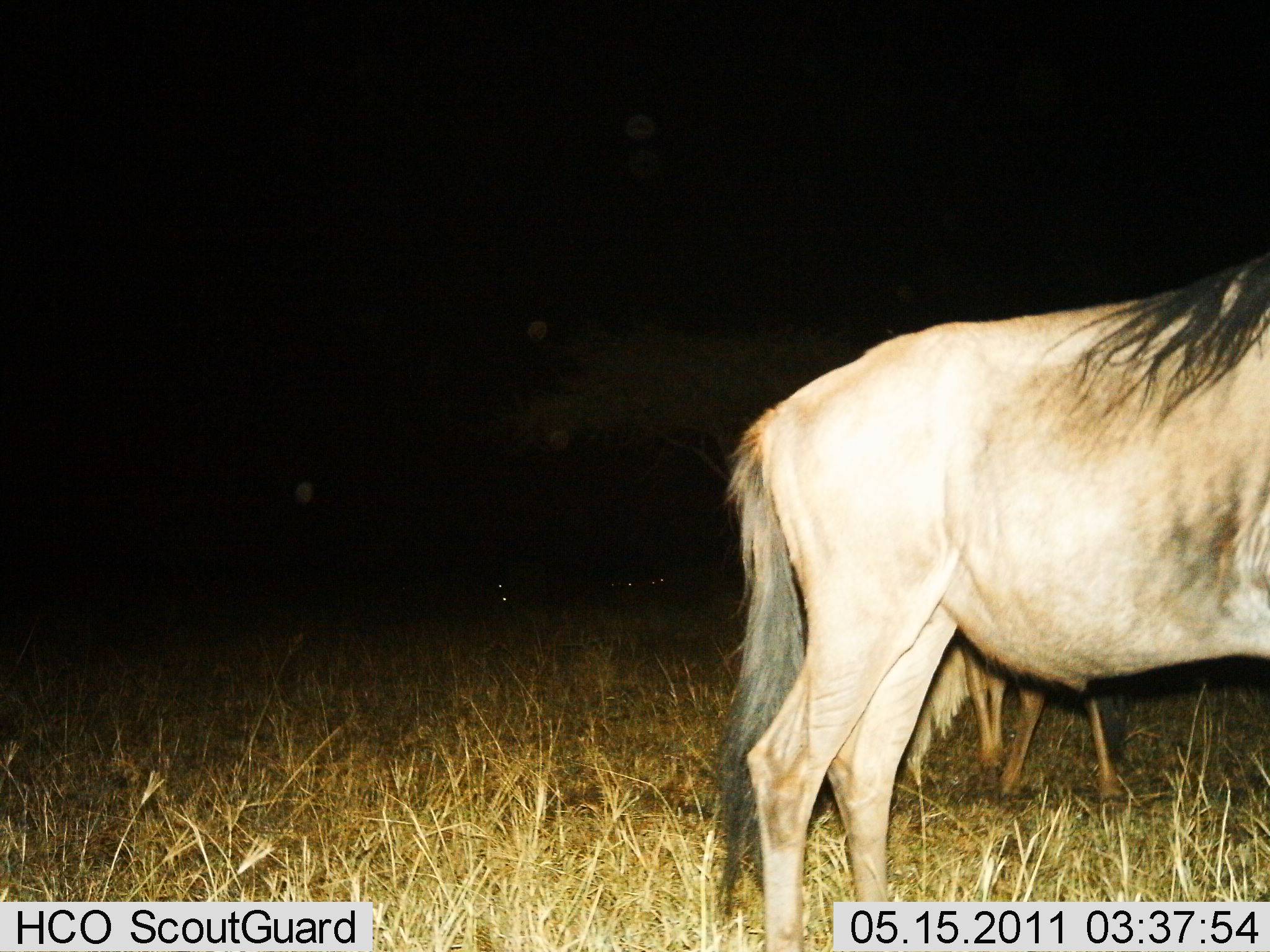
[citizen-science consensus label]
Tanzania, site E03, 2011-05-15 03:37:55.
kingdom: Animalia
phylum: Chordata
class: Mammalia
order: Artiodactyla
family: Bovidae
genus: Connochaetes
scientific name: Connochaetes taurinus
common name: blue wildebeest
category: wildebeest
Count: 2.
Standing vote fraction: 100%.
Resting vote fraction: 0%.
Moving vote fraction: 0%.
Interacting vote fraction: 0%.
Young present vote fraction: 23%.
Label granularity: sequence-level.